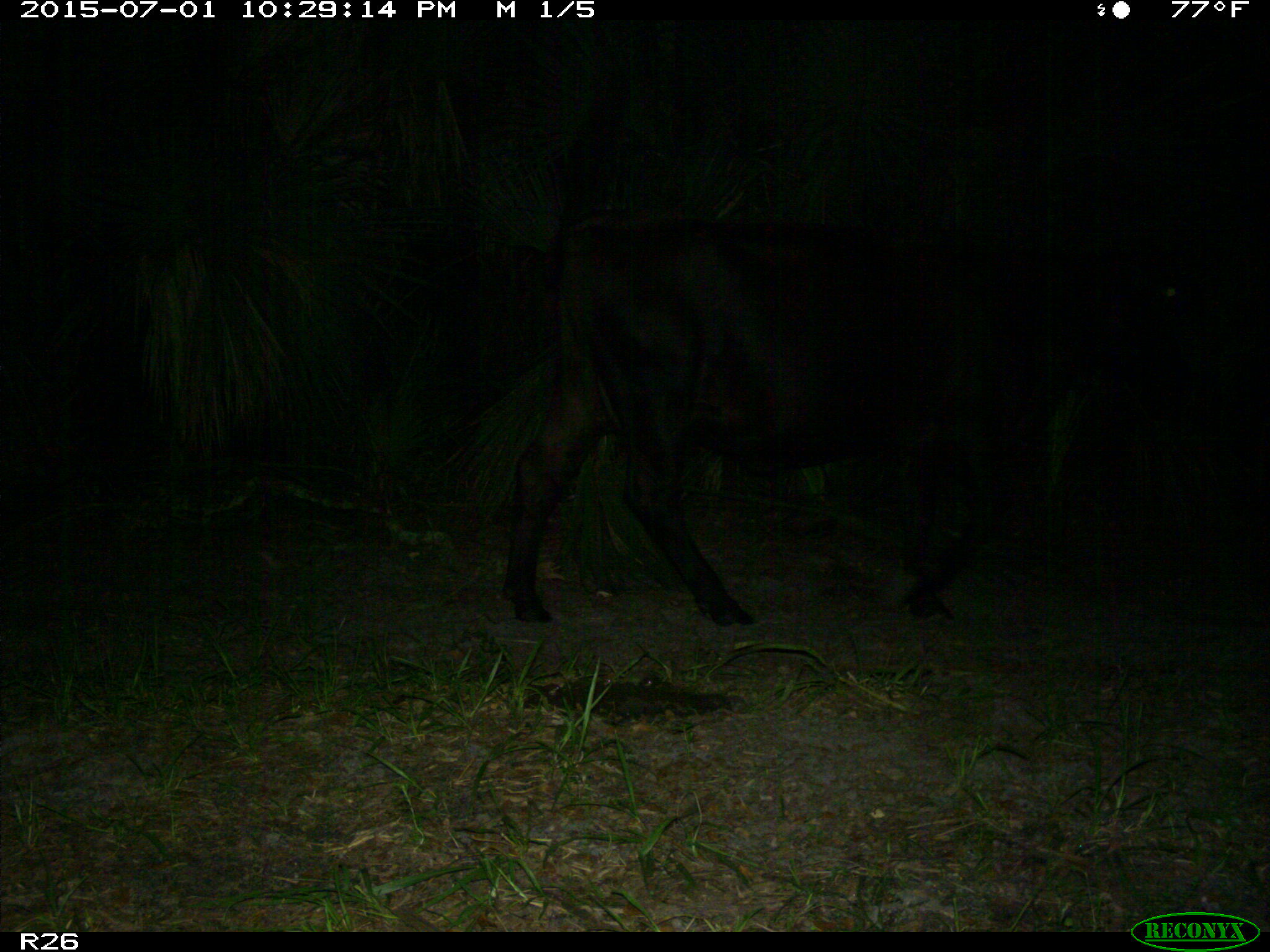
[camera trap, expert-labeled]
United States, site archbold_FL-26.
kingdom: Animalia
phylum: Chordata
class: Mammalia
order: Artiodactyla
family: Bovidae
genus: Bos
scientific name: Bos taurus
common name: domestic cow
Bos taurus (domestic cow).